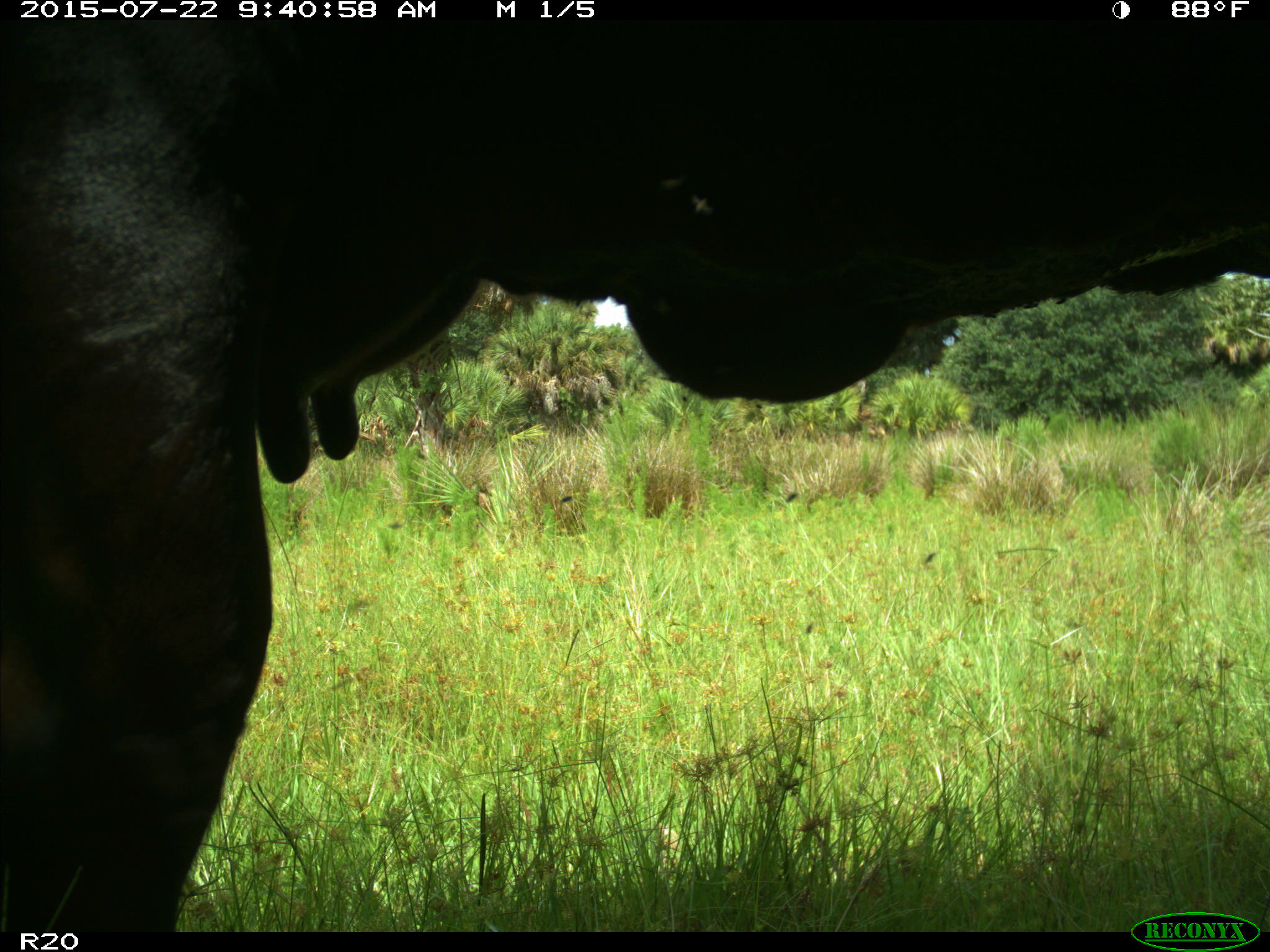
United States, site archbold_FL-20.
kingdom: Animalia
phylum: Chordata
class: Mammalia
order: Artiodactyla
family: Bovidae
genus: Bos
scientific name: Bos taurus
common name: domestic cow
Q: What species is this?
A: Bos taurus (domestic cow).